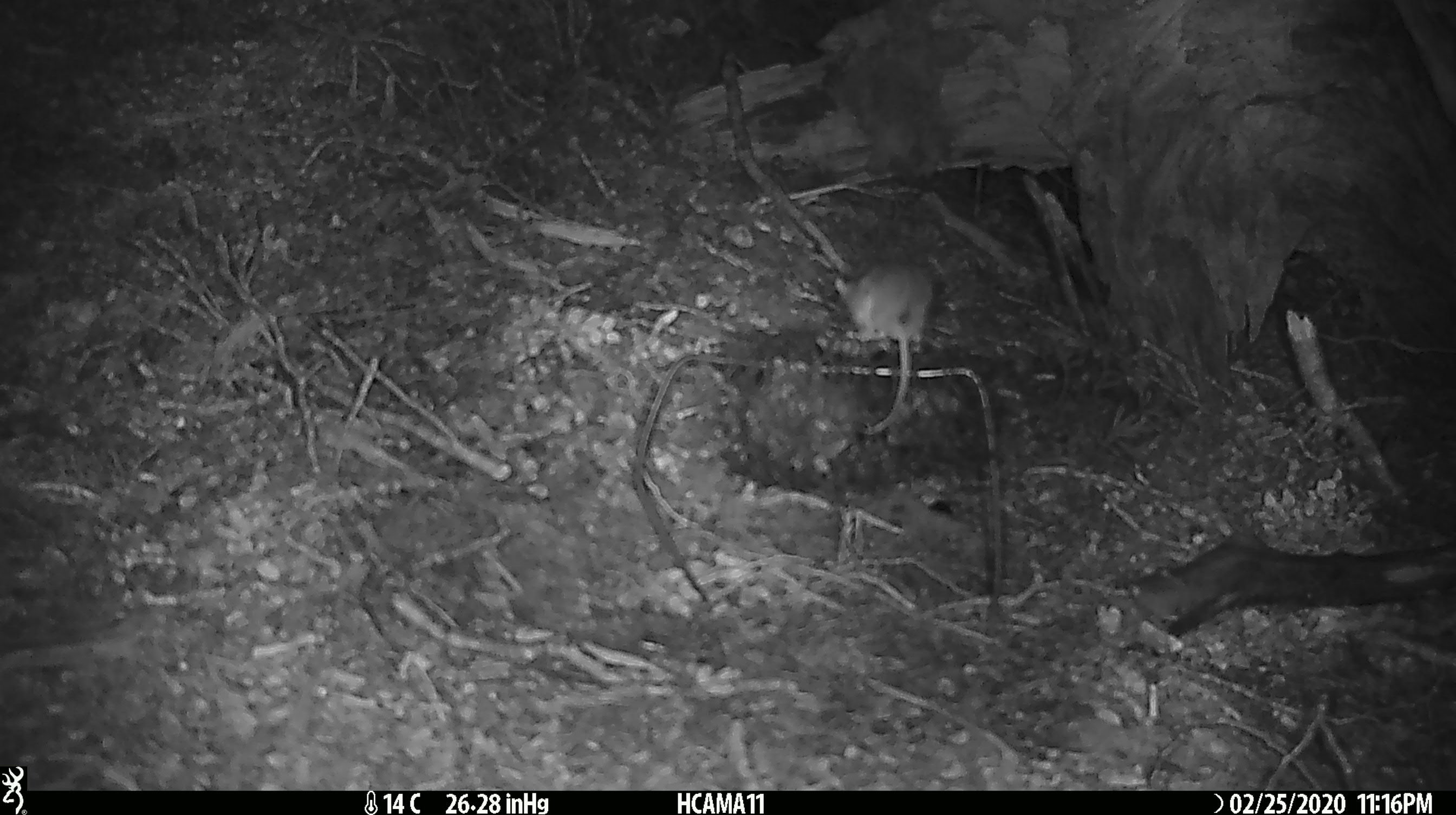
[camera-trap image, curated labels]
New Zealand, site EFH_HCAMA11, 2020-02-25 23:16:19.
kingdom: Animalia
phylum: Chordata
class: Mammalia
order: Rodentia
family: Muridae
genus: Mus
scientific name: Mus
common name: mouse